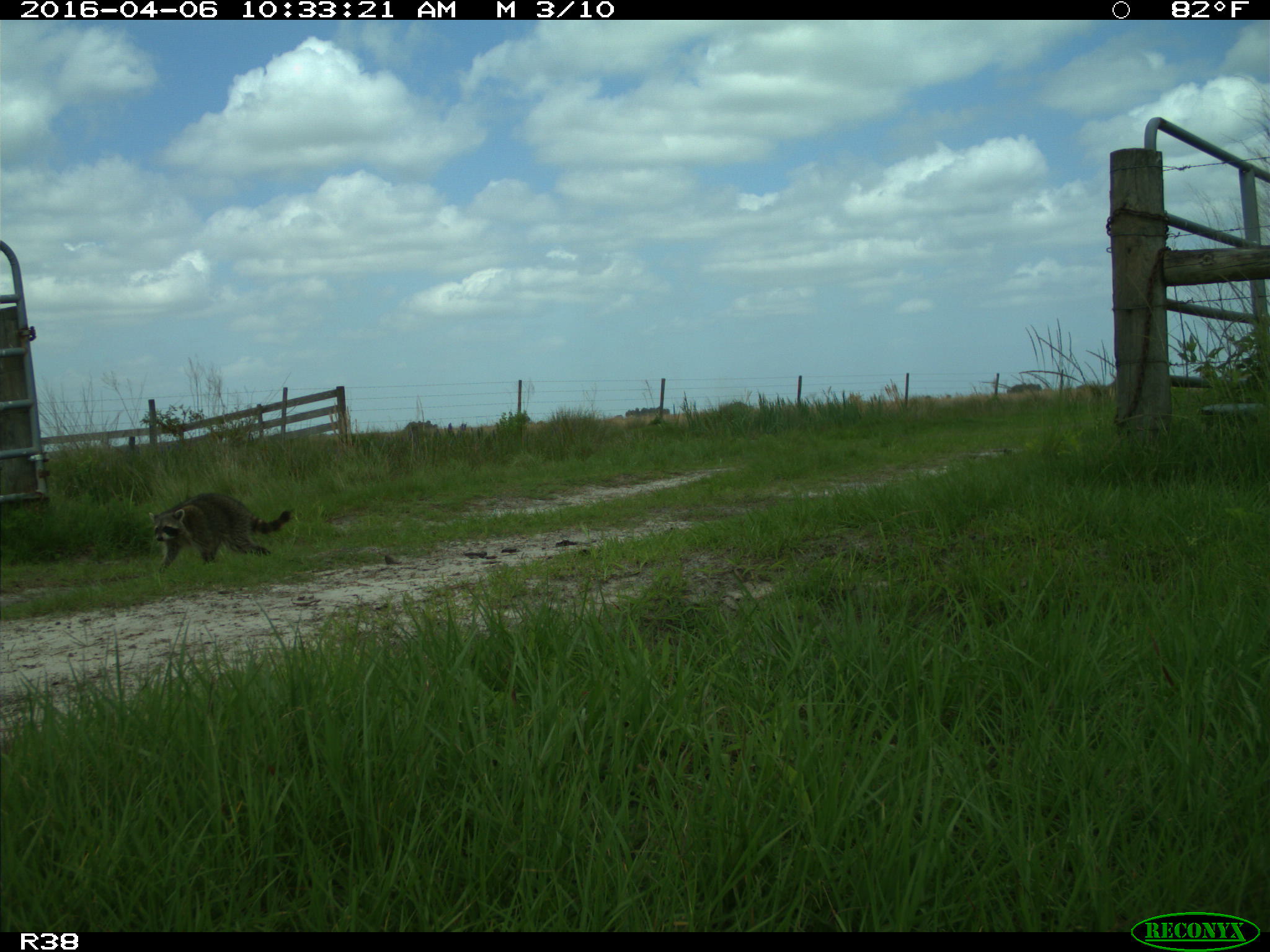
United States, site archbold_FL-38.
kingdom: Animalia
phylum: Chordata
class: Mammalia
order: Carnivora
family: Procyonidae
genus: Procyon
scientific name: Procyon lotor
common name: common raccoon